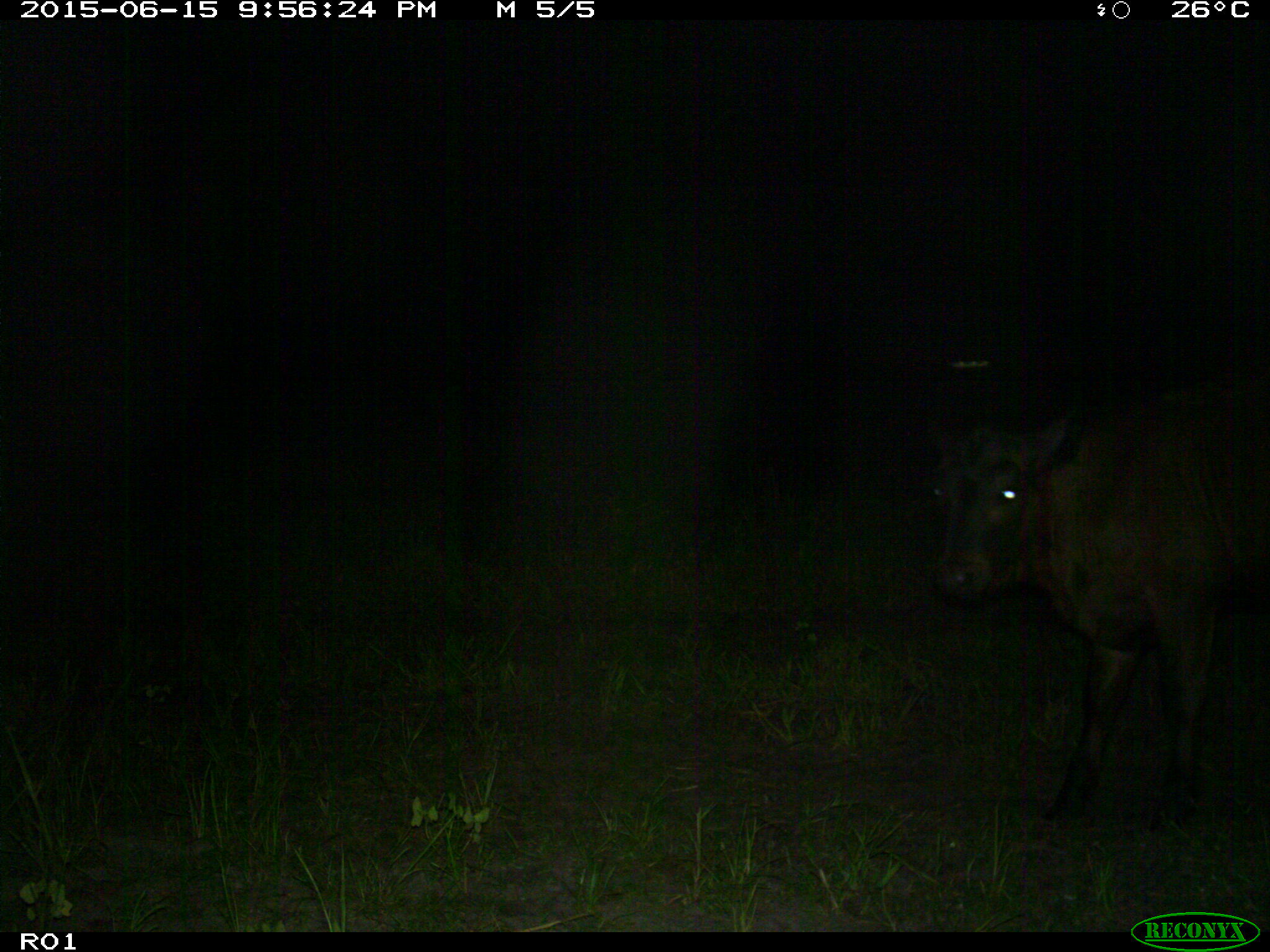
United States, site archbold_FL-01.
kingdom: Animalia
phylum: Chordata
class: Mammalia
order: Artiodactyla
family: Bovidae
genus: Bos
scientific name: Bos taurus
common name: domestic cow